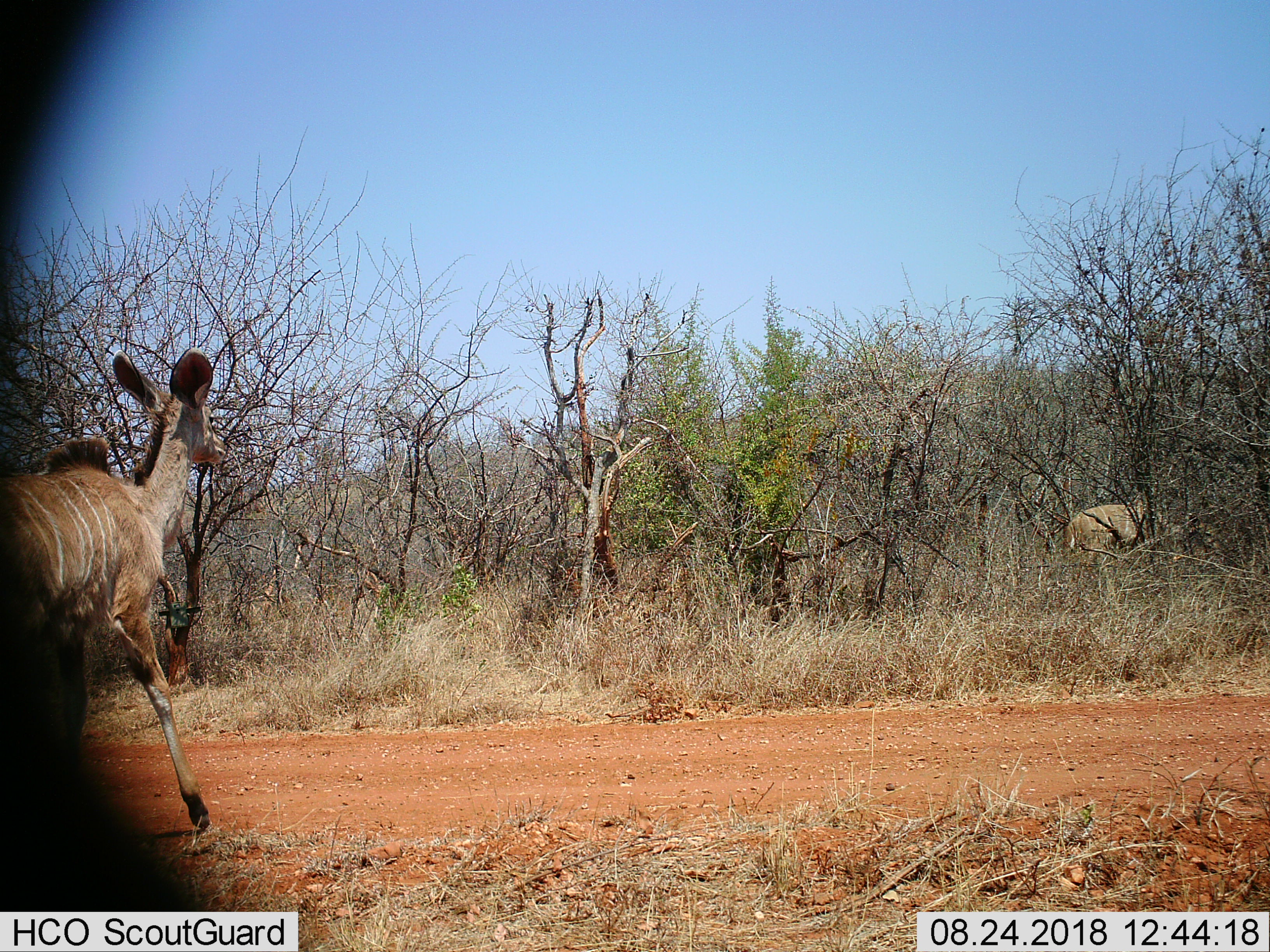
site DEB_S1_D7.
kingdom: Animalia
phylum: Chordata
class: Mammalia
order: Artiodactyla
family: Bovidae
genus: Tragelaphus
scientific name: Tragelaphus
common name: kudu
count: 2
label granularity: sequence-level